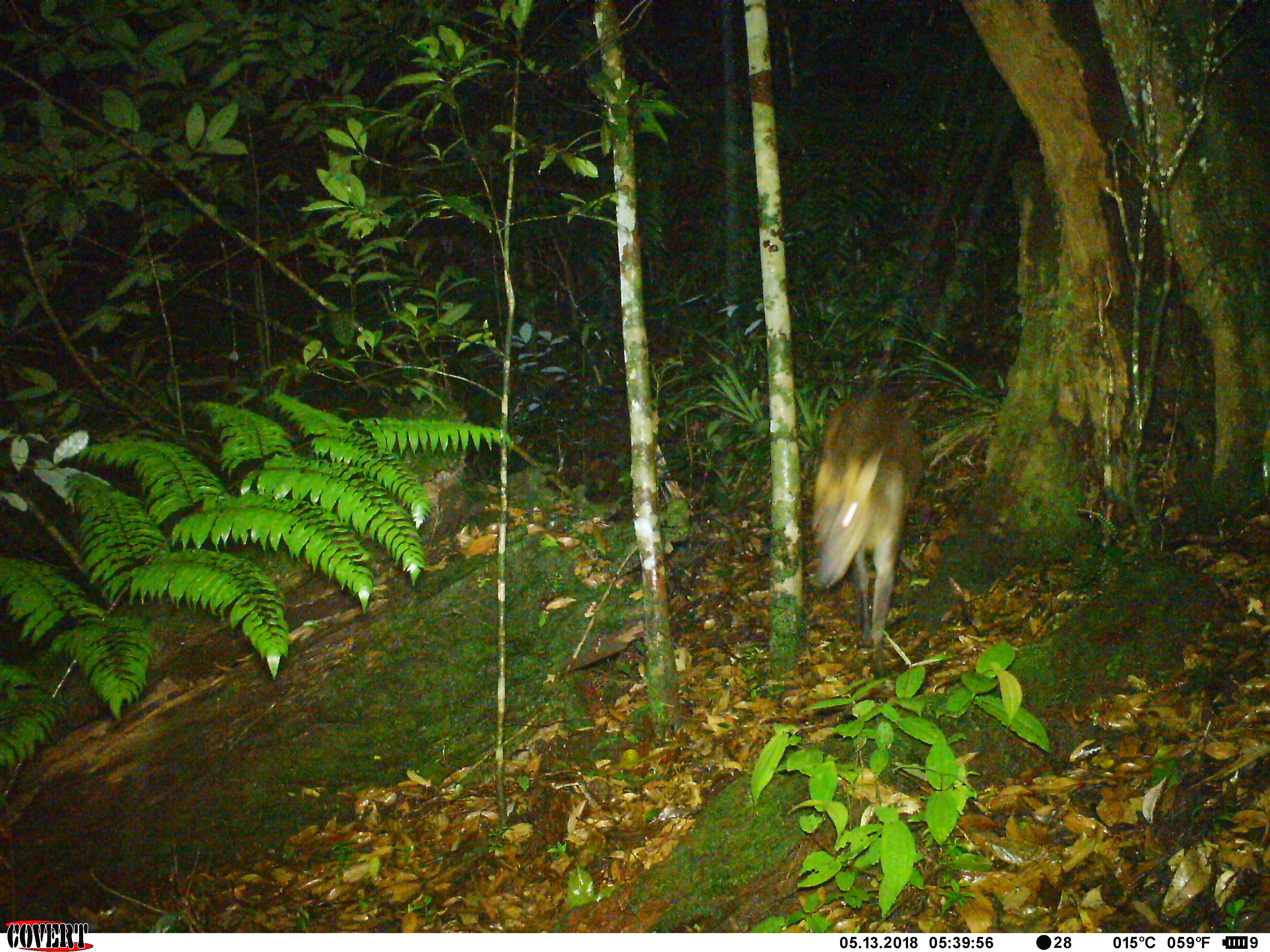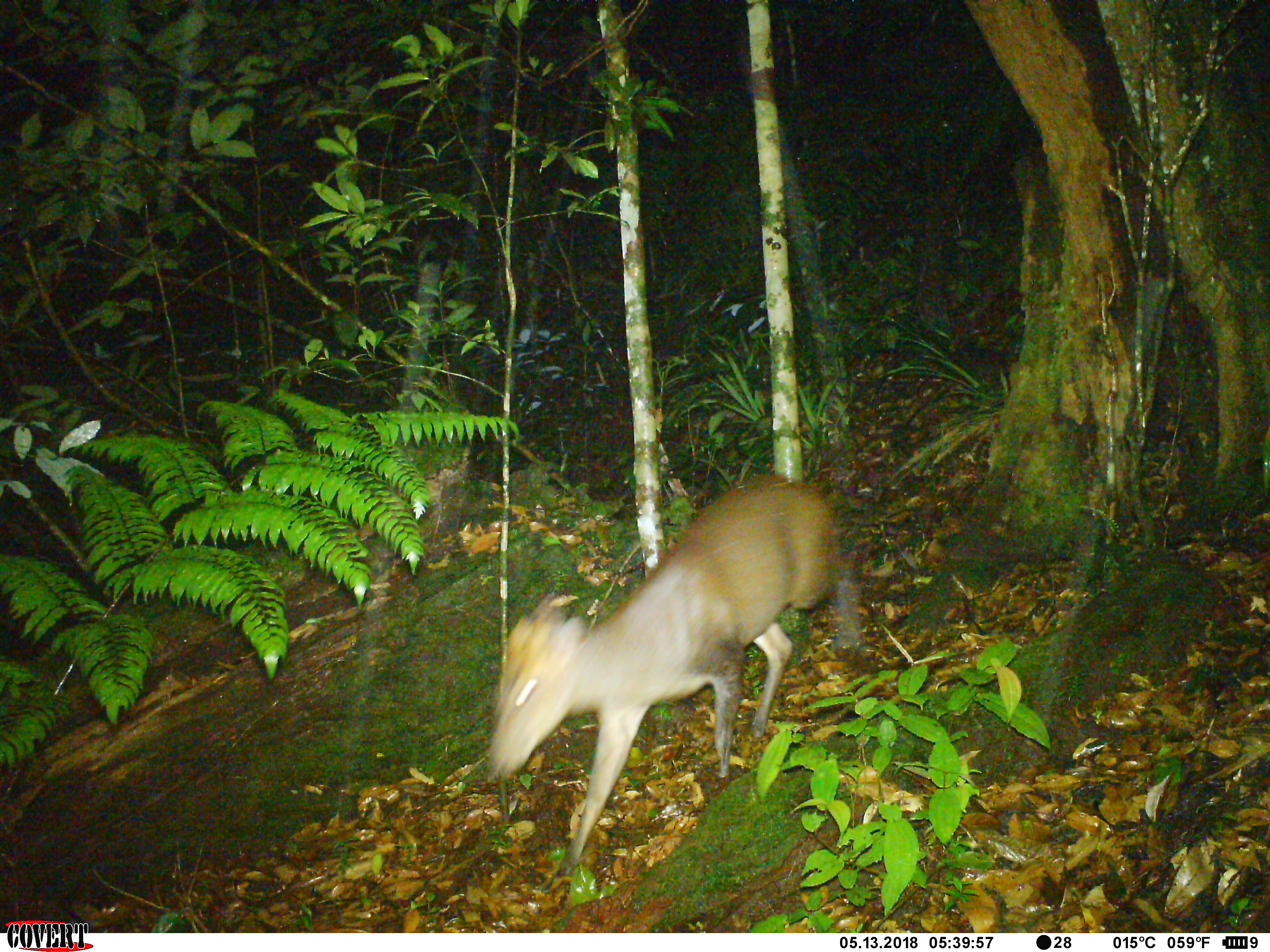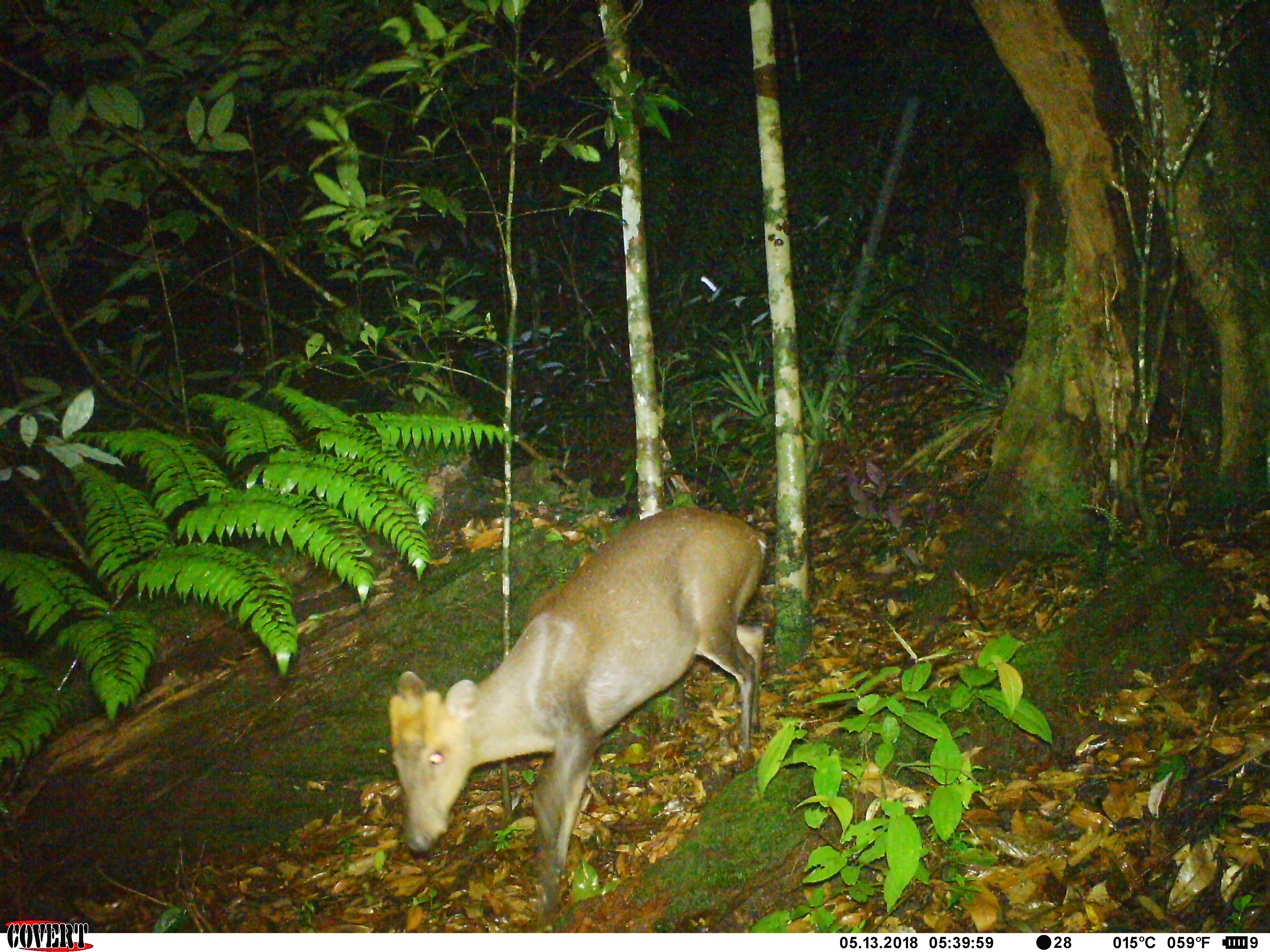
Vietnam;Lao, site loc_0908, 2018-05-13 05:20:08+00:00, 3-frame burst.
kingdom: Animalia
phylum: Chordata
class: Mammalia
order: Artiodactyla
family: Cervidae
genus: Muntiacus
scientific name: Muntiacus rooseveltorum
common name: roosevelt's muntjac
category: roosevelts muntjac group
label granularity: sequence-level